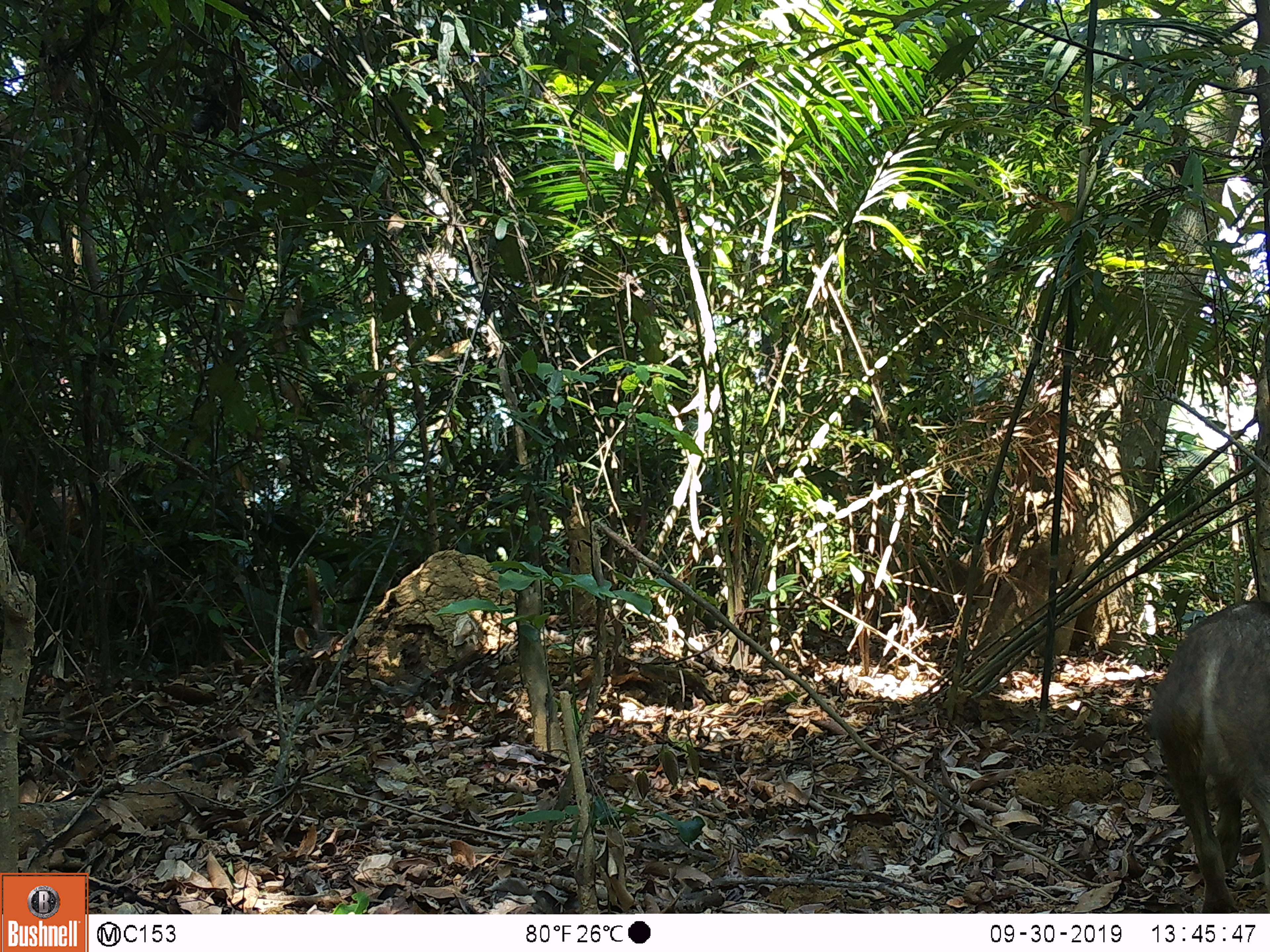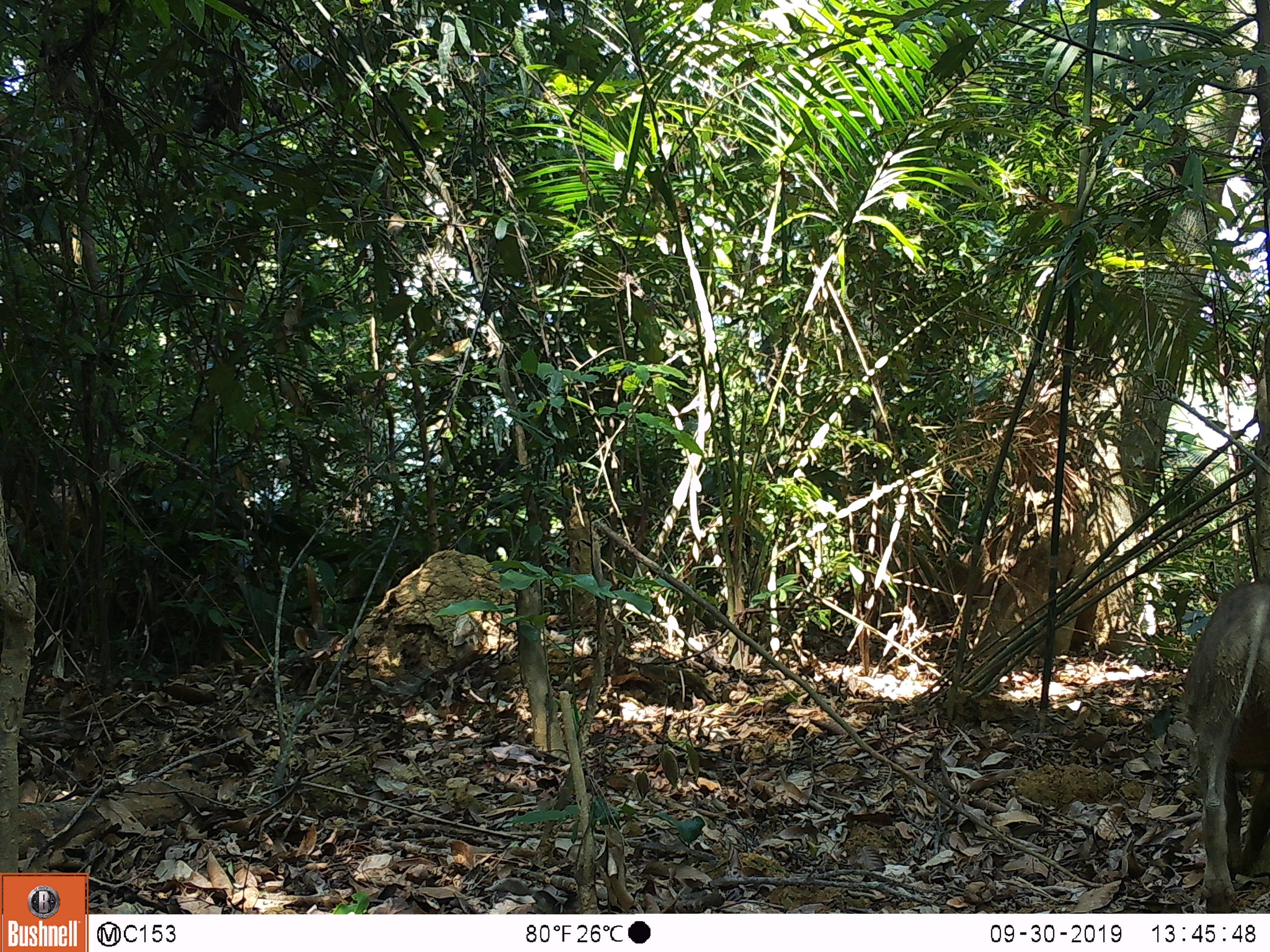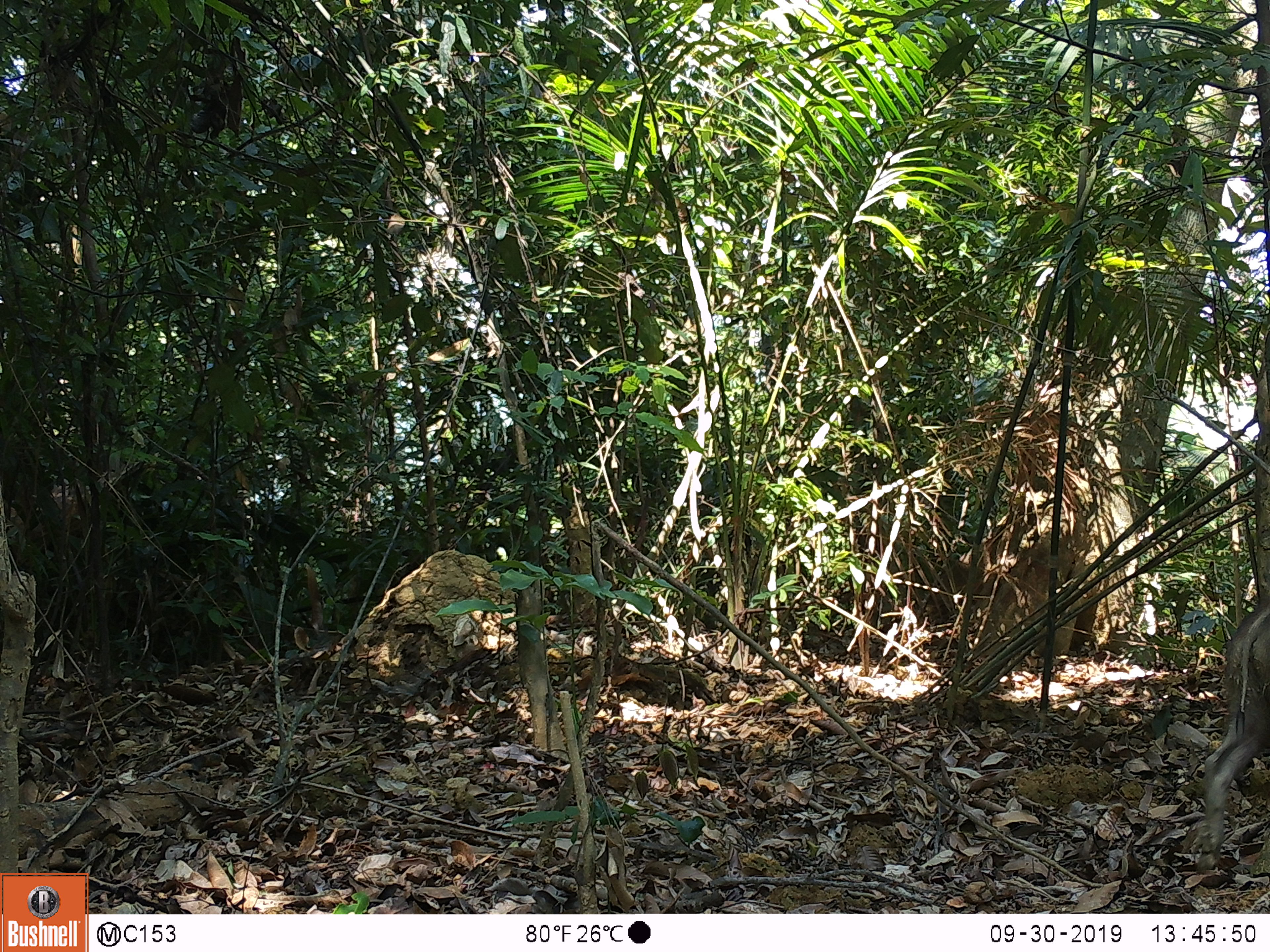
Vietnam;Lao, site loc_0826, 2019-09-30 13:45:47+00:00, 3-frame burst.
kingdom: Animalia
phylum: Chordata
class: Mammalia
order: Artiodactyla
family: Suidae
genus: Sus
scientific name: Sus scrofa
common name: eurasian wild pig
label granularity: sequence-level